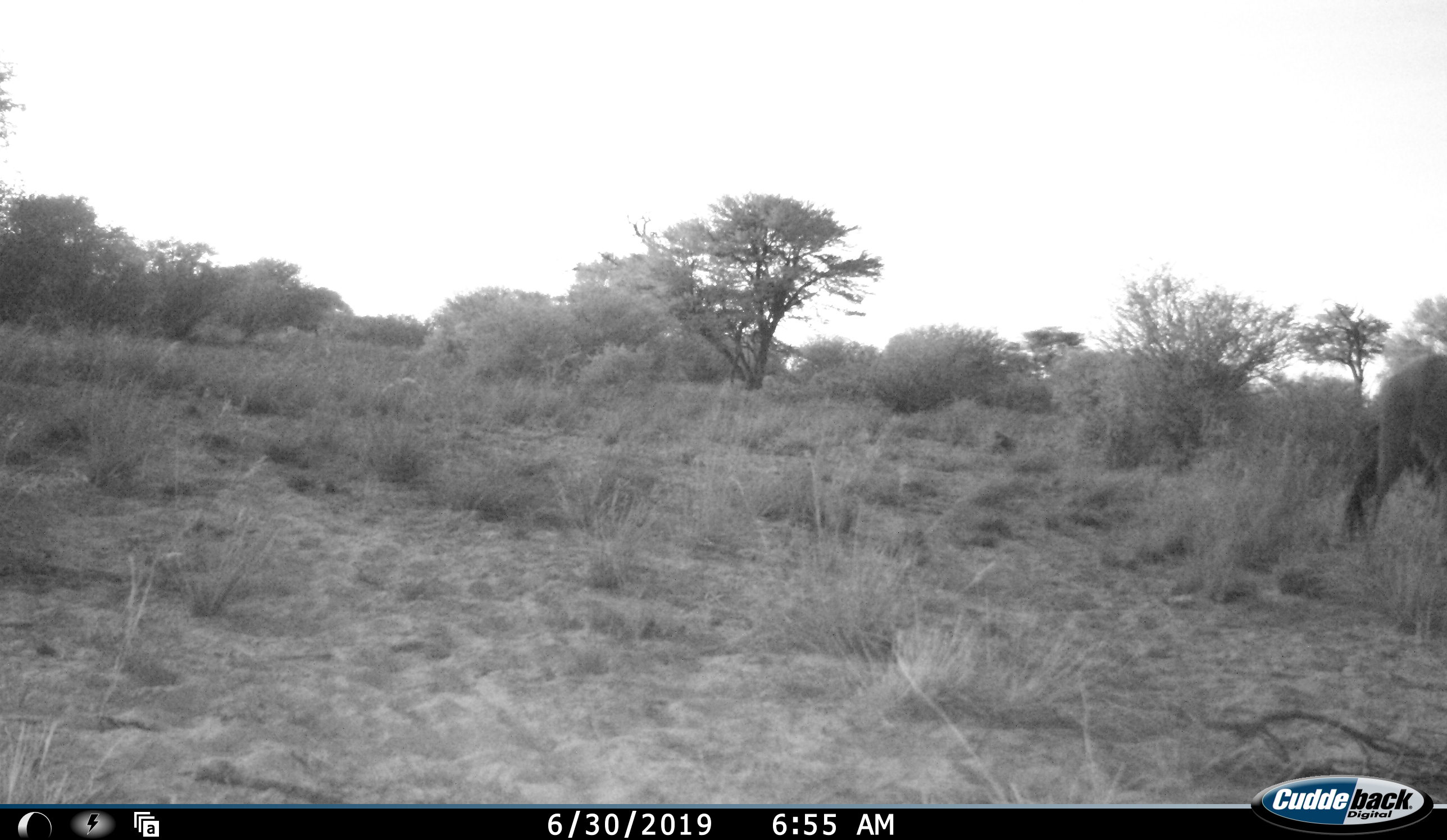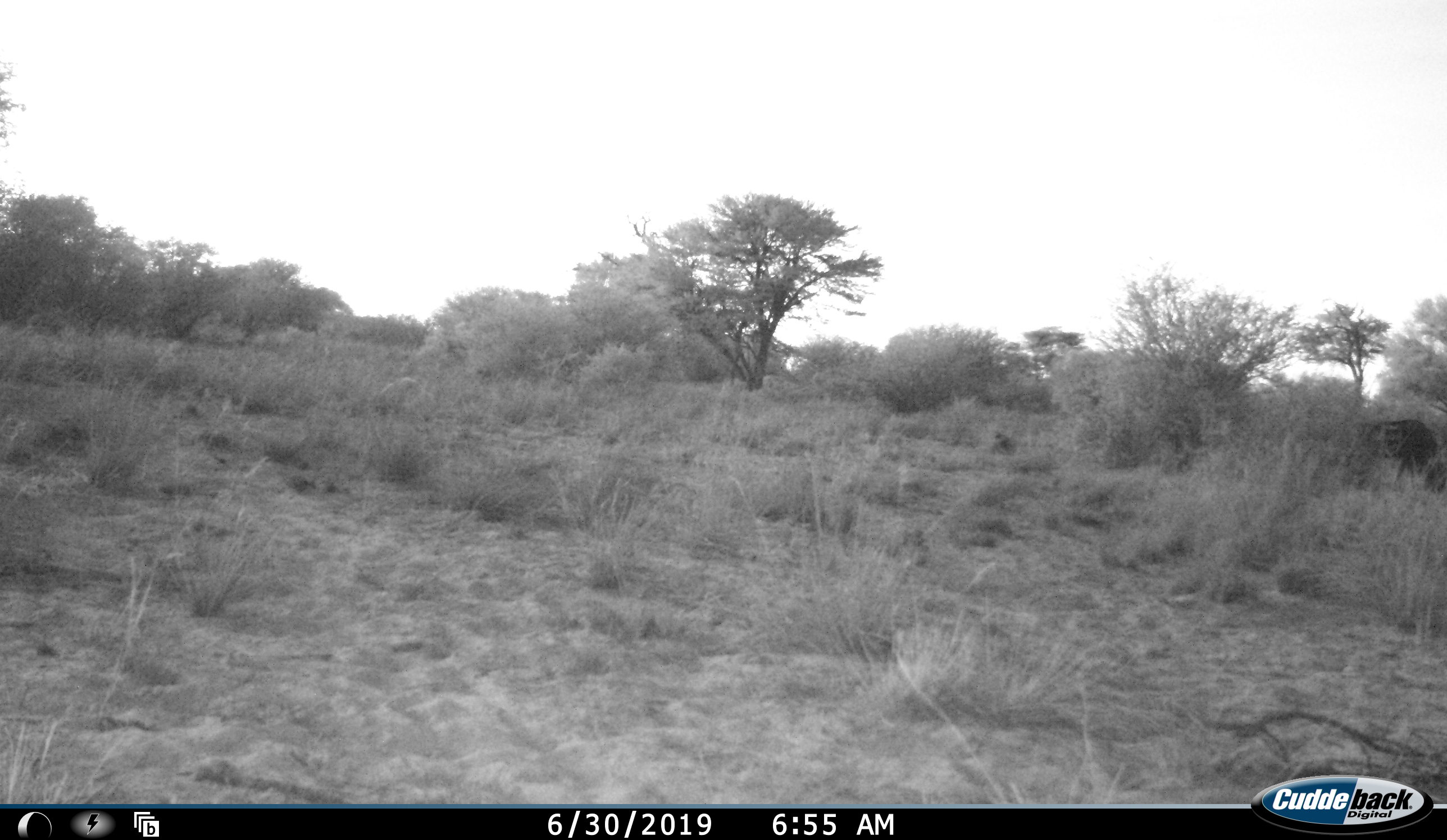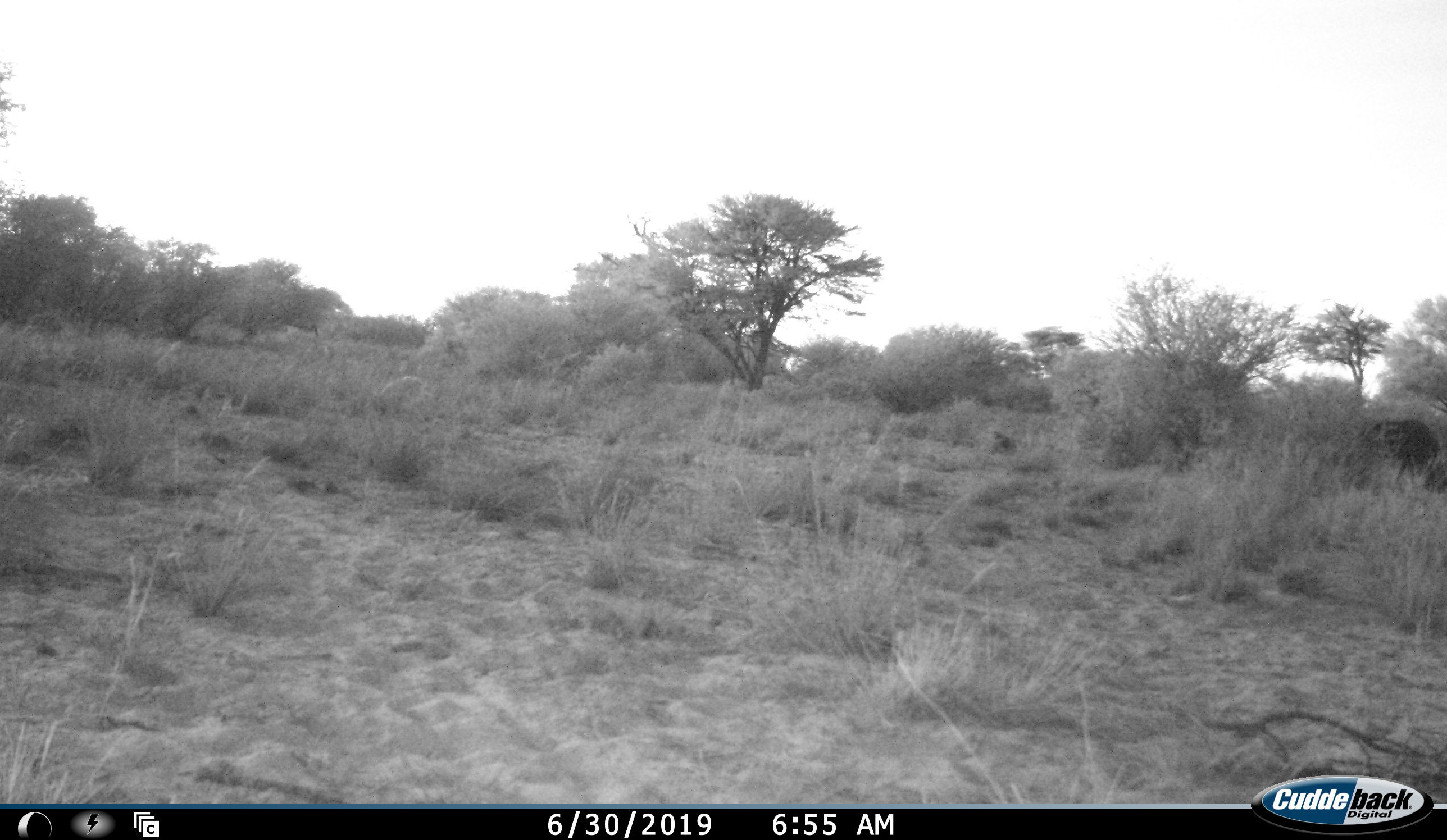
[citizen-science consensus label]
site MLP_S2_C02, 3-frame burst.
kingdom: Animalia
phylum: Chordata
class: Mammalia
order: Artiodactyla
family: Bovidae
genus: Connochaetes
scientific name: Connochaetes taurinus taurinus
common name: blue wildebeest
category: wildebeestblue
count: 1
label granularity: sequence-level